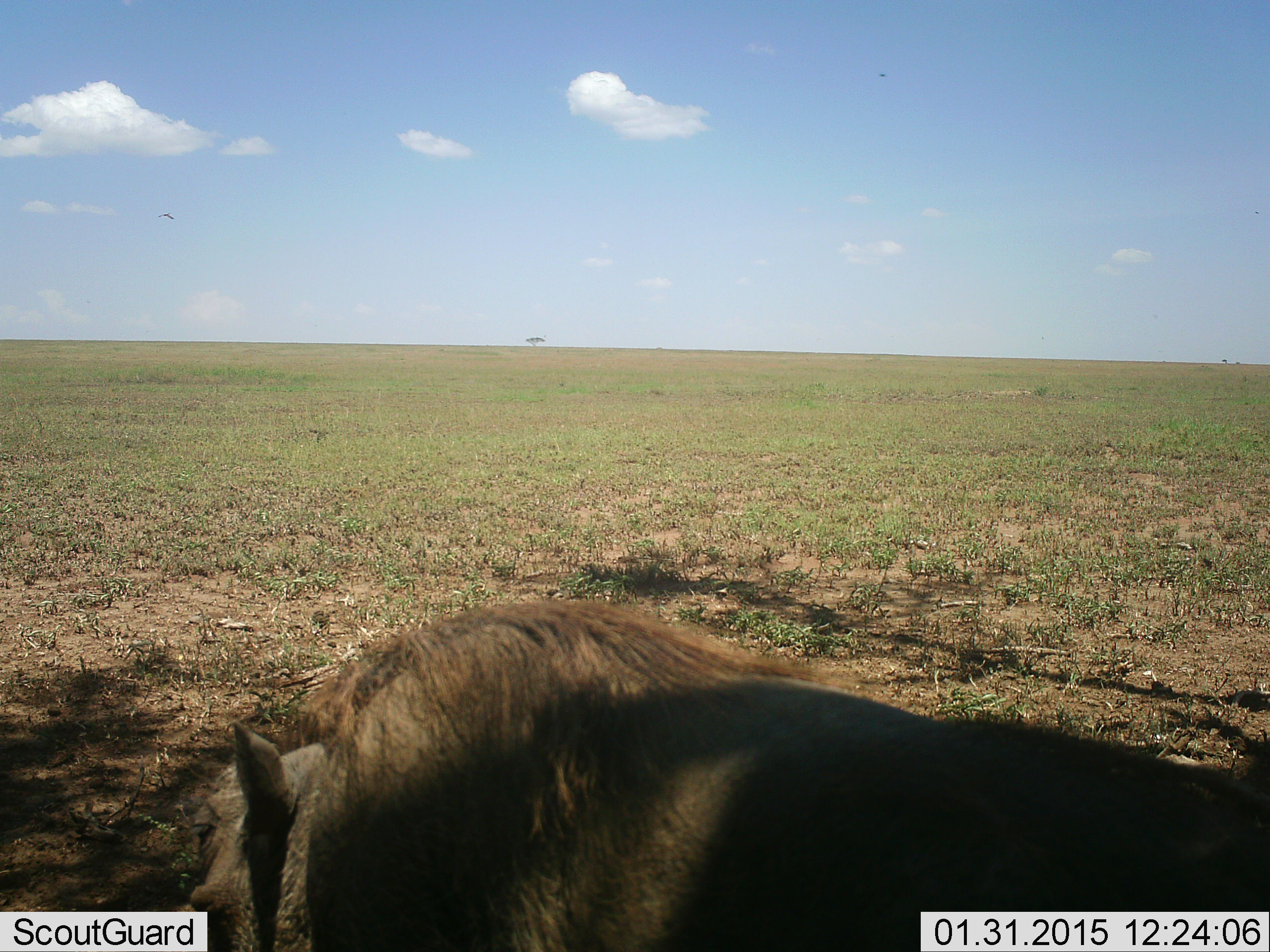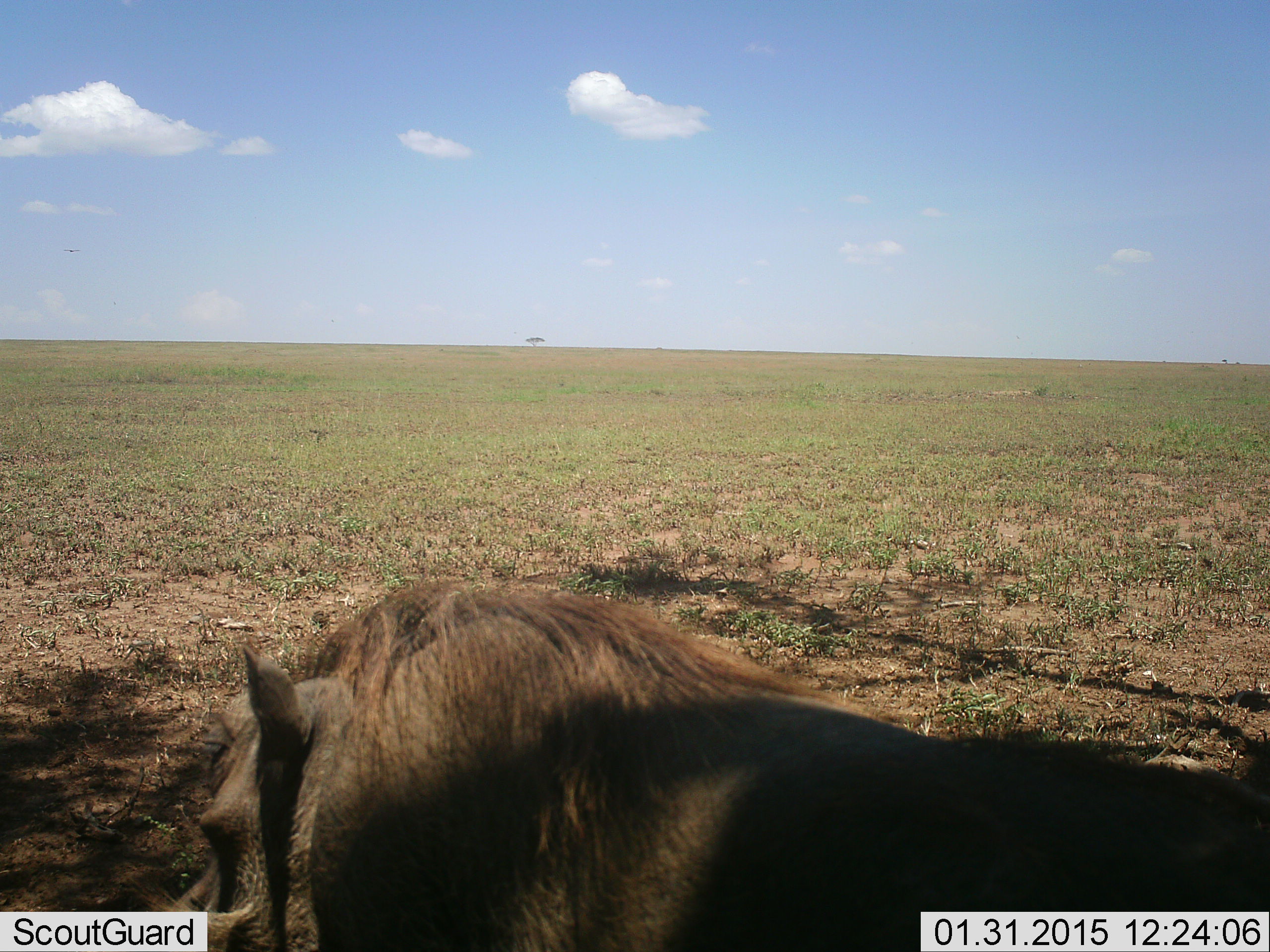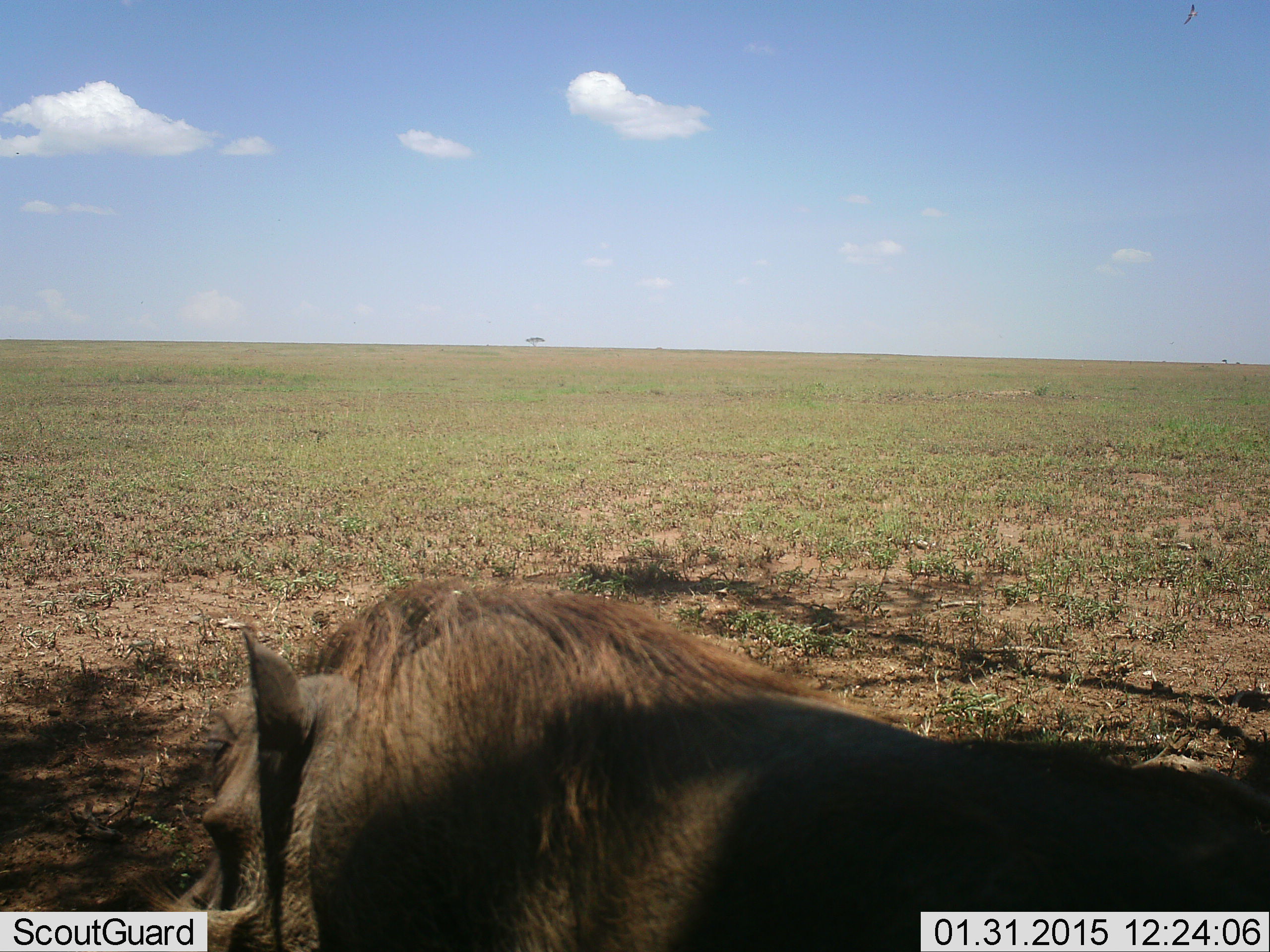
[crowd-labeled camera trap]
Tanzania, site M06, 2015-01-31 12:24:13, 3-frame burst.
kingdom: Animalia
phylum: Chordata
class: Mammalia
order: Artiodactyla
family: Suidae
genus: Phacochoerus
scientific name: Phacochoerus africanus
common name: warthog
Warthog (Phacochoerus africanus), count 1. Behavior (volunteer vote fractions): standing 50%, resting 40%, moving 0%, interacting 0%. Young present (vote fraction): 0%. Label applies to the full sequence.